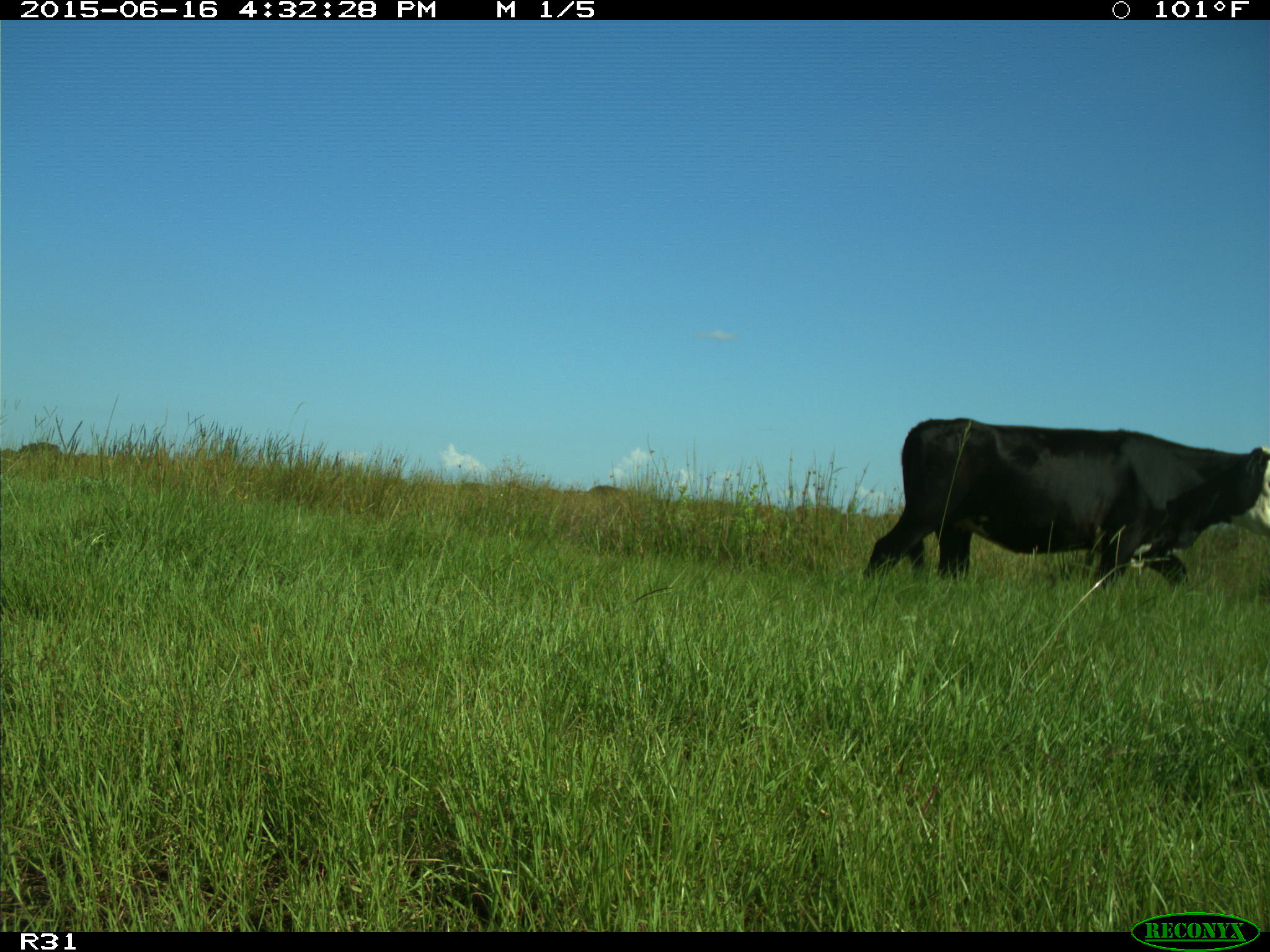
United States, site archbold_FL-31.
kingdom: Animalia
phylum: Chordata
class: Mammalia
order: Artiodactyla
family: Bovidae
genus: Bos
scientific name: Bos taurus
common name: domestic cow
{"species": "Bos taurus (domestic cow)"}